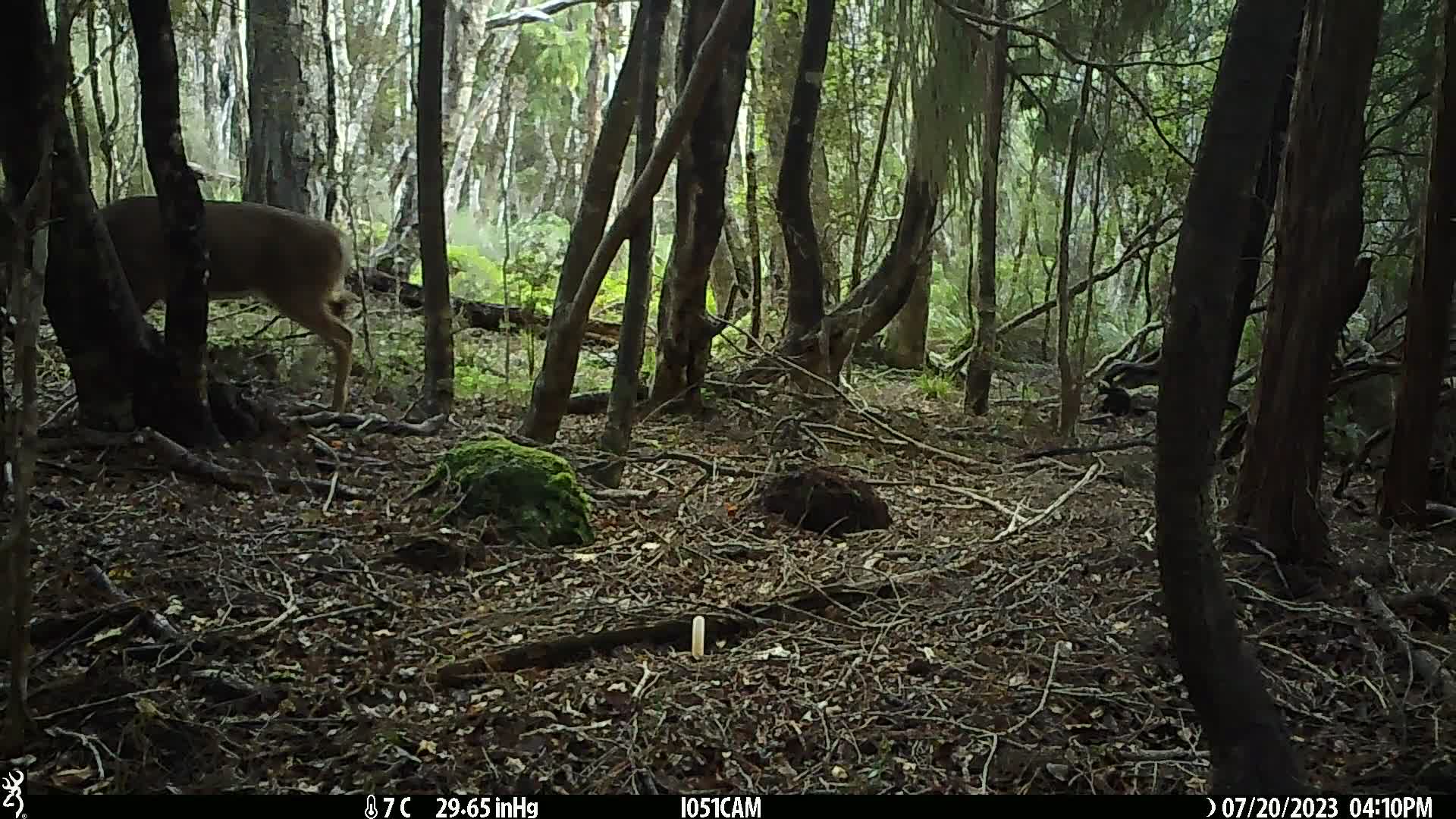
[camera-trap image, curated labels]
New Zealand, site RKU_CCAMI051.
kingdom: Animalia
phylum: Chordata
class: Mammalia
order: Artiodactyla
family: Cervidae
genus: Odocoileus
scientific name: Odocoileus virginianus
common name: white-tailed deer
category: white tailed deer